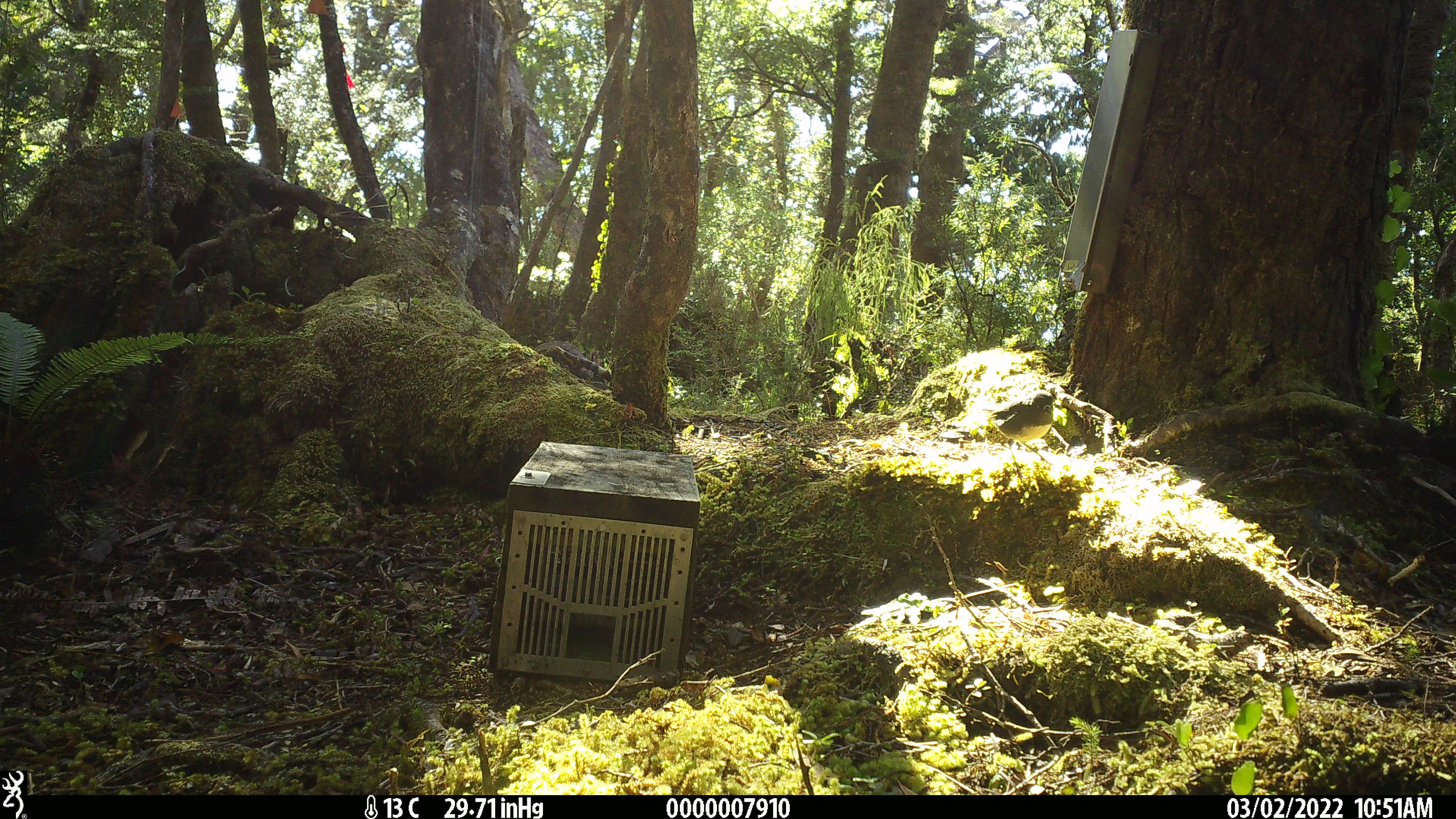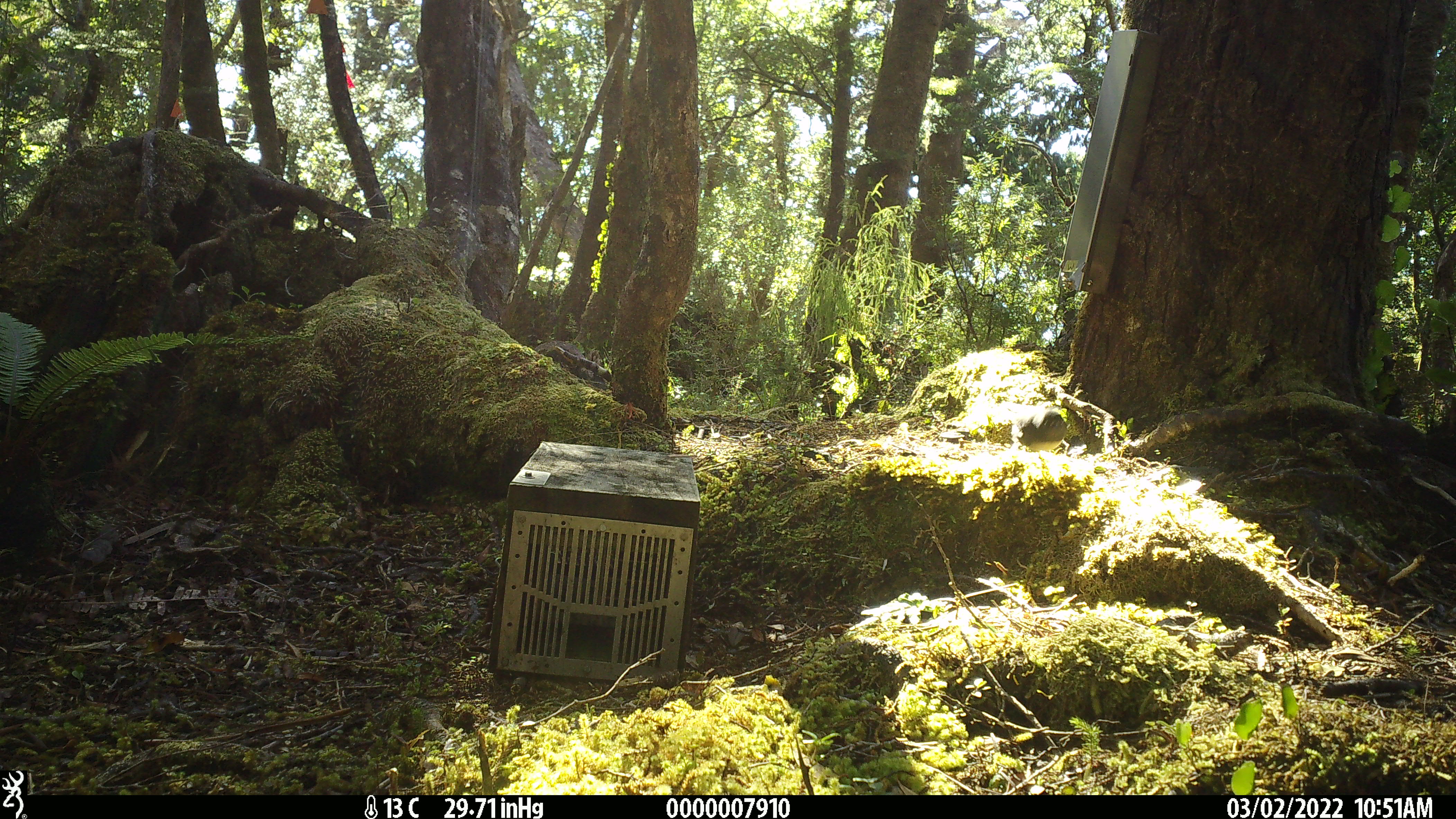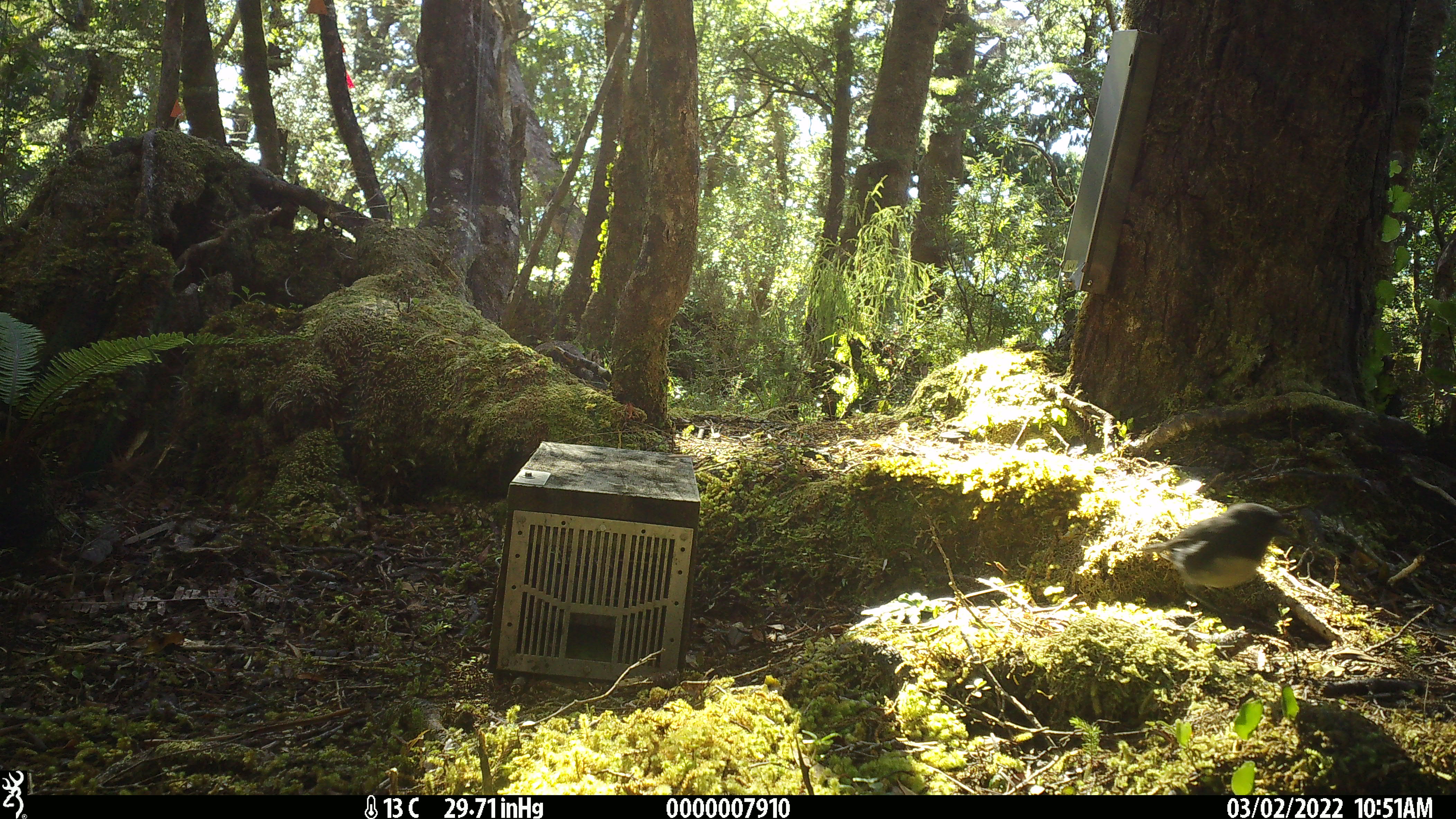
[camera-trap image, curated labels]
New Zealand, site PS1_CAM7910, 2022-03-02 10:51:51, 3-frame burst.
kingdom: Animalia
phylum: Chordata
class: Aves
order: Passeriformes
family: Petroicidae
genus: Petroica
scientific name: Petroica australis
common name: new zealand robin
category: robin